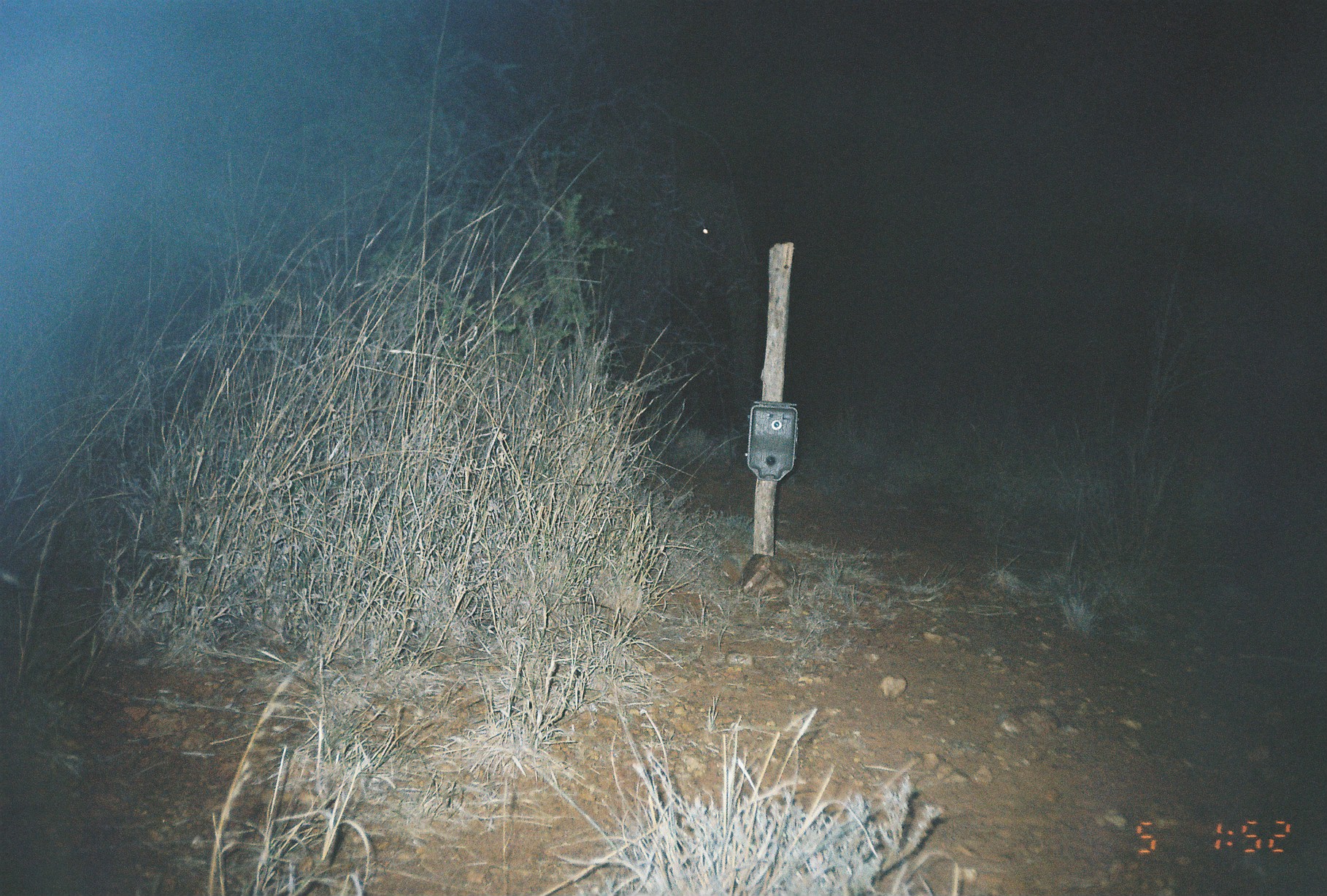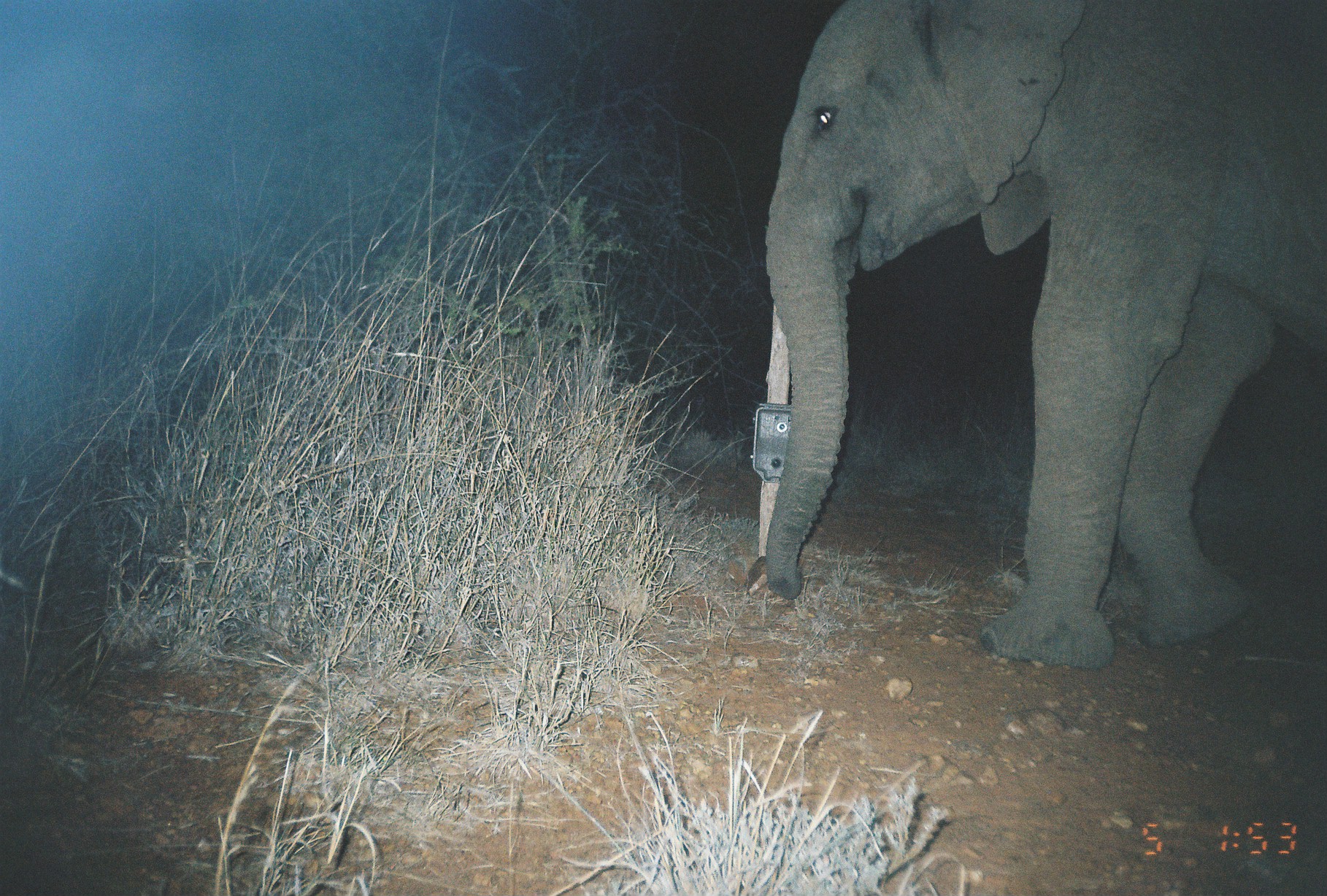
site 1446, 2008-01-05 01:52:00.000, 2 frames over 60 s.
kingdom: Animalia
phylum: Chordata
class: Mammalia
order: Proboscidea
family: Elephantidae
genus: Loxodonta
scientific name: Loxodonta africana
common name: african bush elephant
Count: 1.